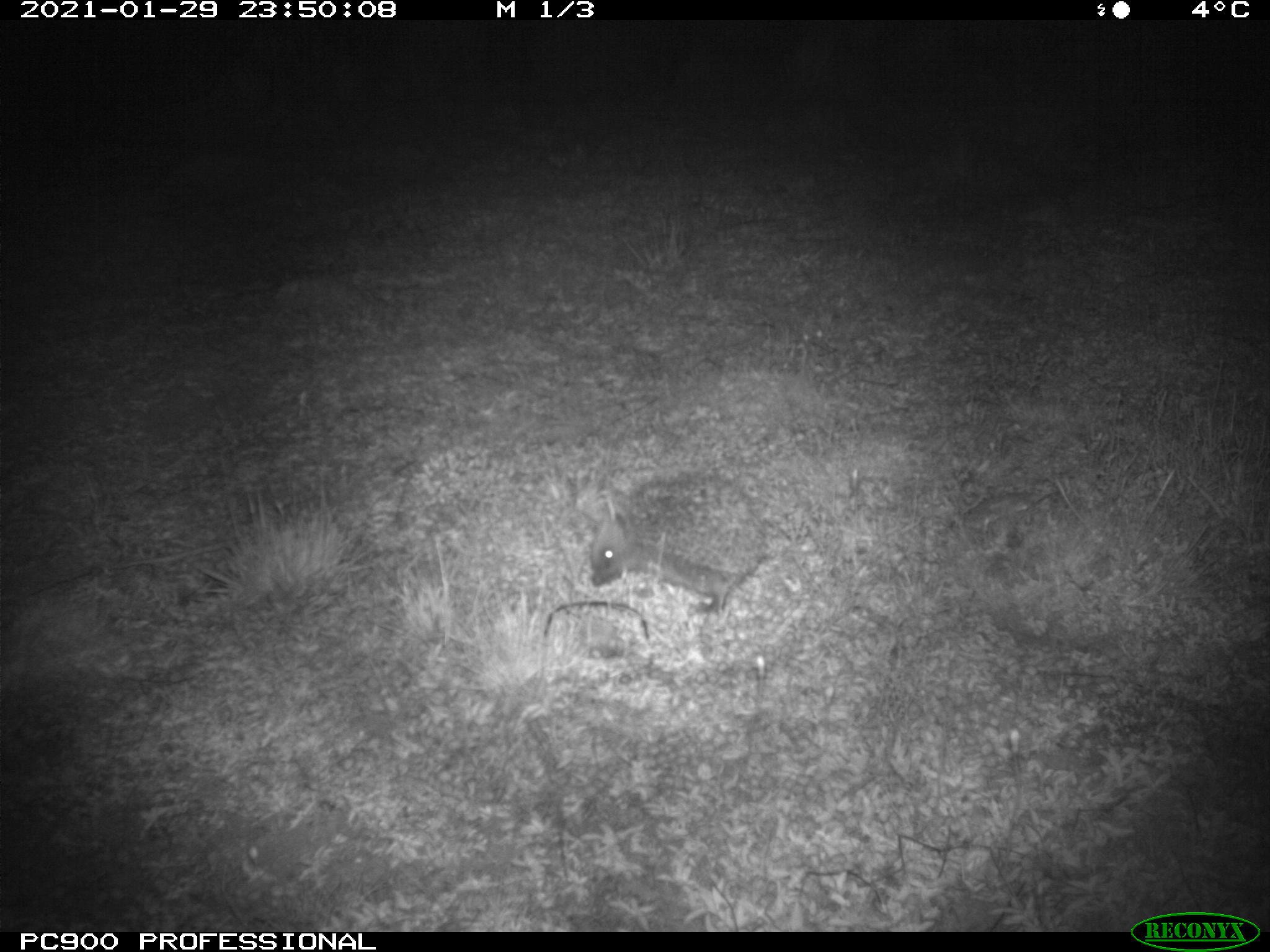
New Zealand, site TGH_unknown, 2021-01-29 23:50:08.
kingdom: Animalia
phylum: Chordata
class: Mammalia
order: Eulipotyphla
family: Erinaceidae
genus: Erinaceus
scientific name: Erinaceus europaeus europaeus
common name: european hedgehog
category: hedgehog